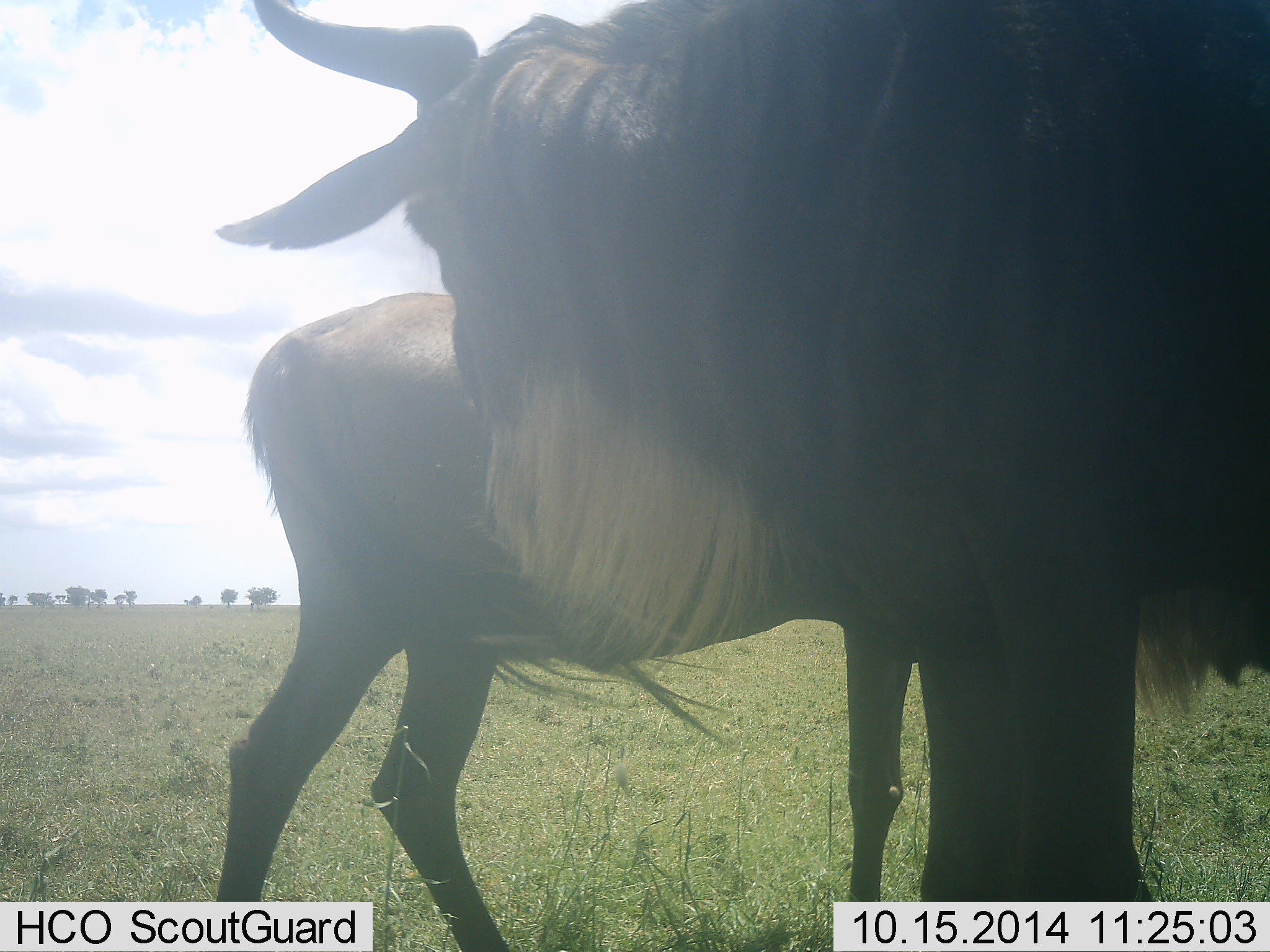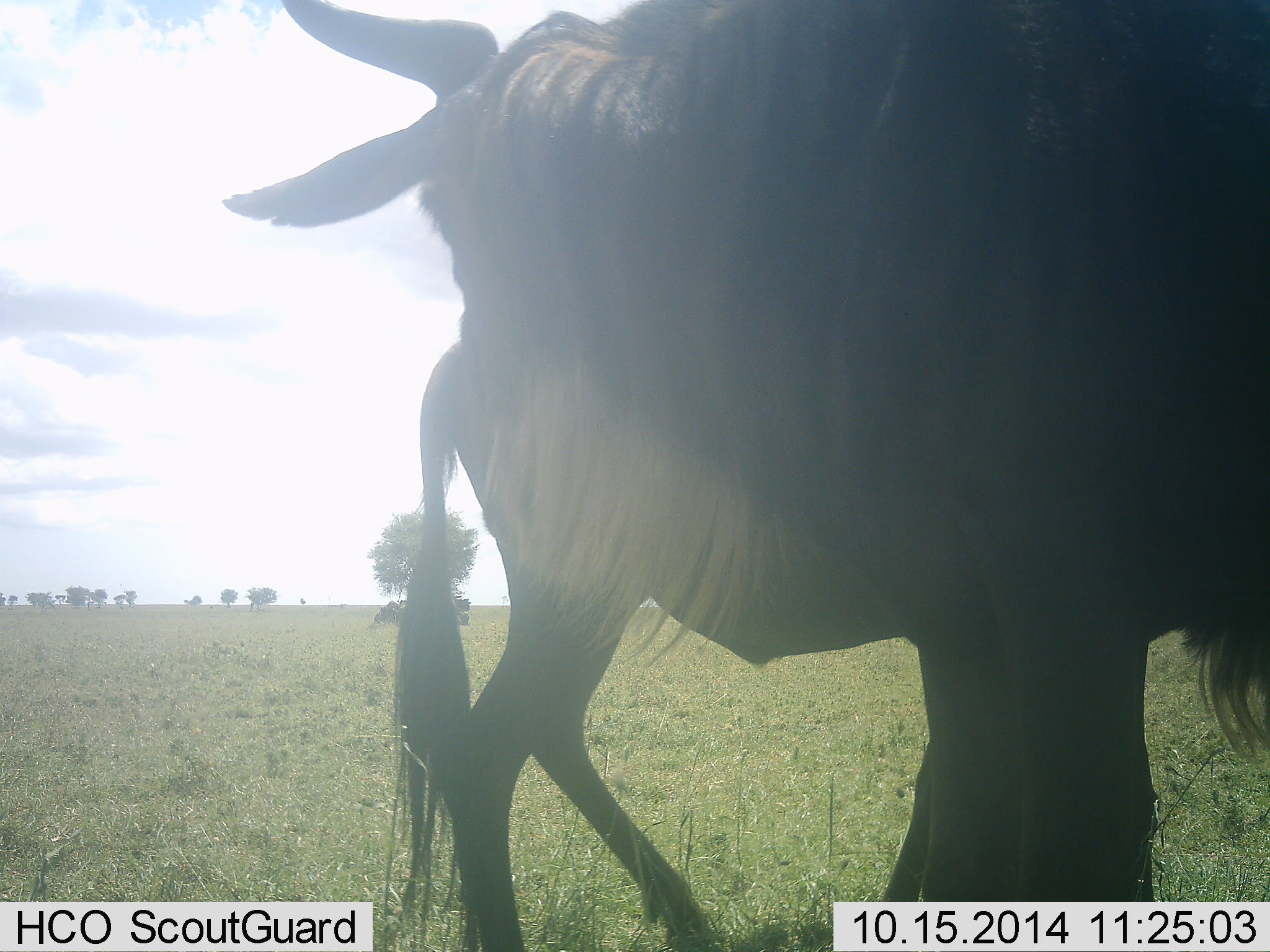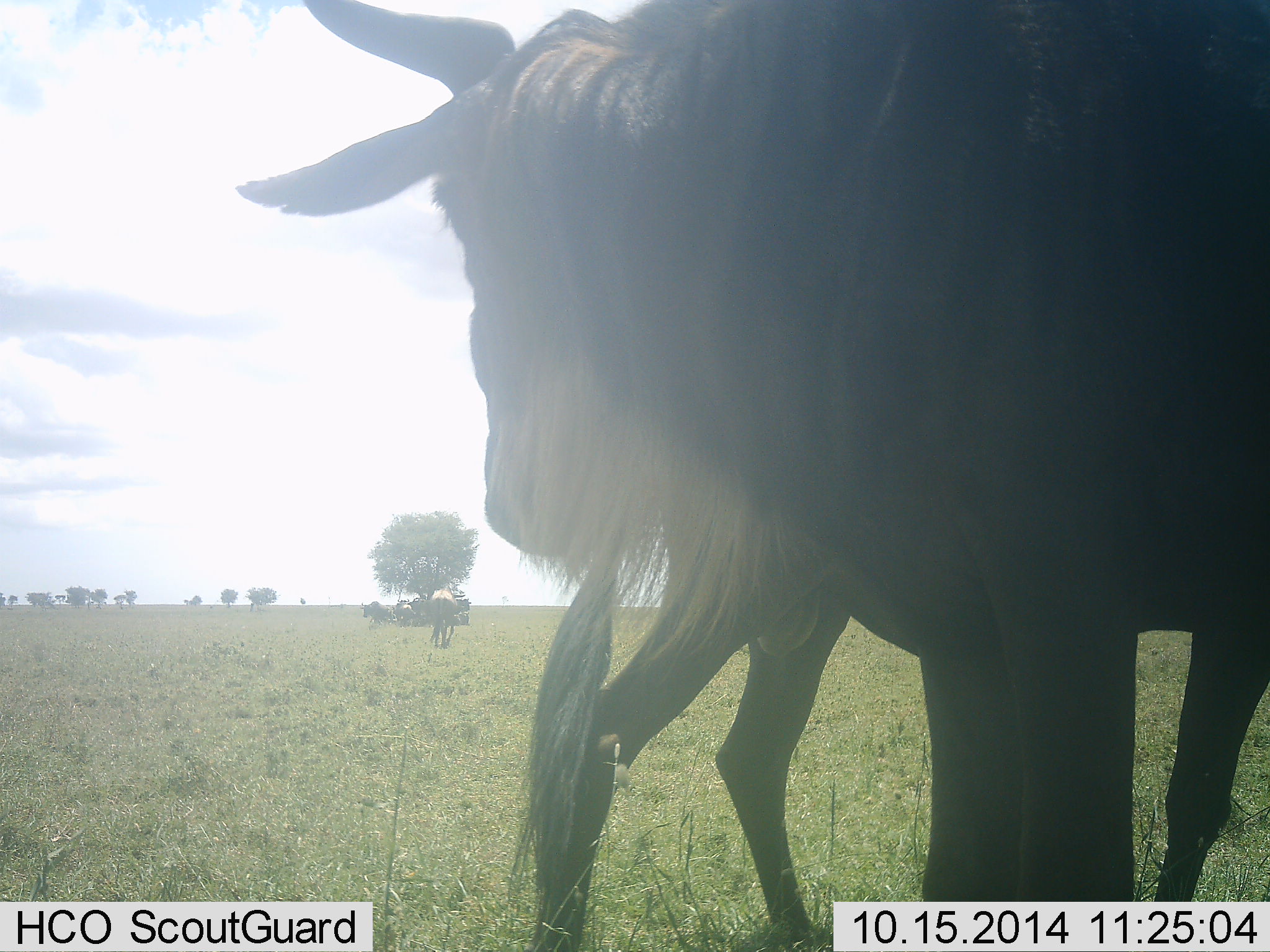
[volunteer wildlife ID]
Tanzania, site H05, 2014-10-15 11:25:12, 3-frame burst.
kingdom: Animalia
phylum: Chordata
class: Mammalia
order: Artiodactyla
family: Bovidae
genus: Connochaetes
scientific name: Connochaetes taurinus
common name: blue wildebeest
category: wildebeest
Wildebeest (blue wildebeest) (Connochaetes taurinus), count 3. Behavior (volunteer vote fractions): standing 90%, resting 40%, moving 70%, interacting 0%. Young present (vote fraction): 0%. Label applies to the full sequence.